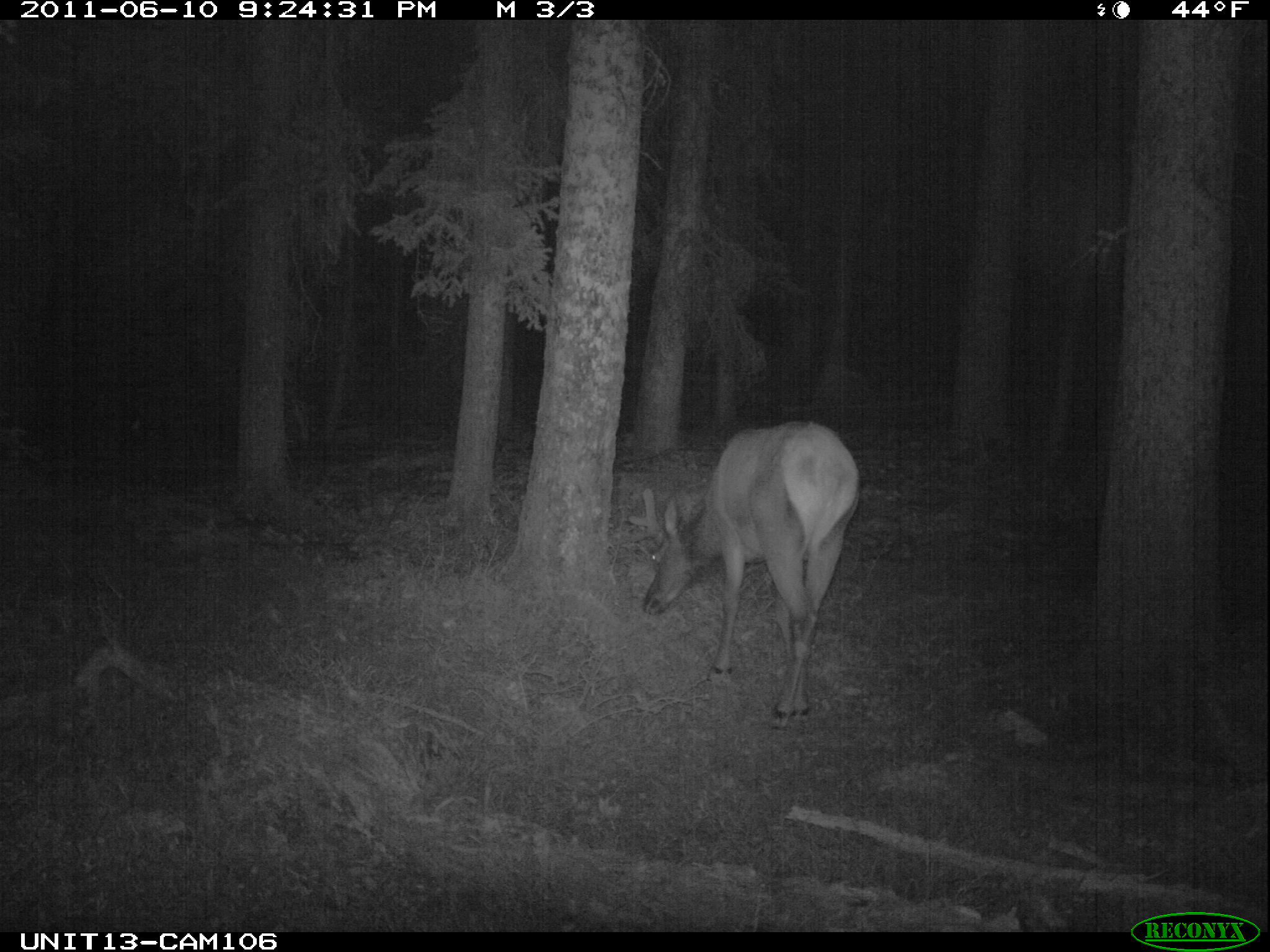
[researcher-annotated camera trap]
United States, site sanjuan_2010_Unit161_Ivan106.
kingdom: Animalia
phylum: Chordata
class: Mammalia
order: Artiodactyla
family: Cervidae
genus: Cervus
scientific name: Cervus elaphus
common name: red deer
Cervus elaphus (red deer).